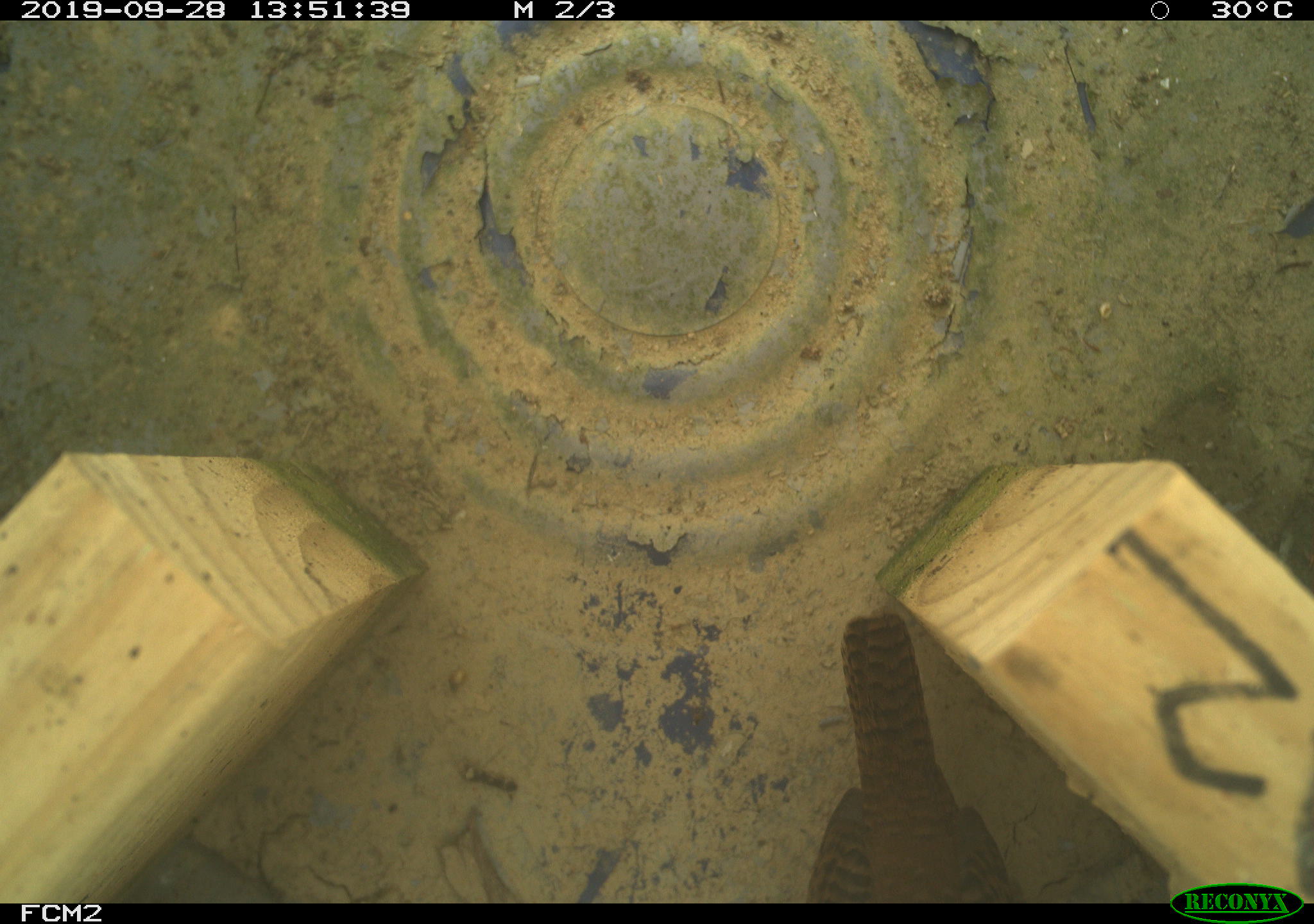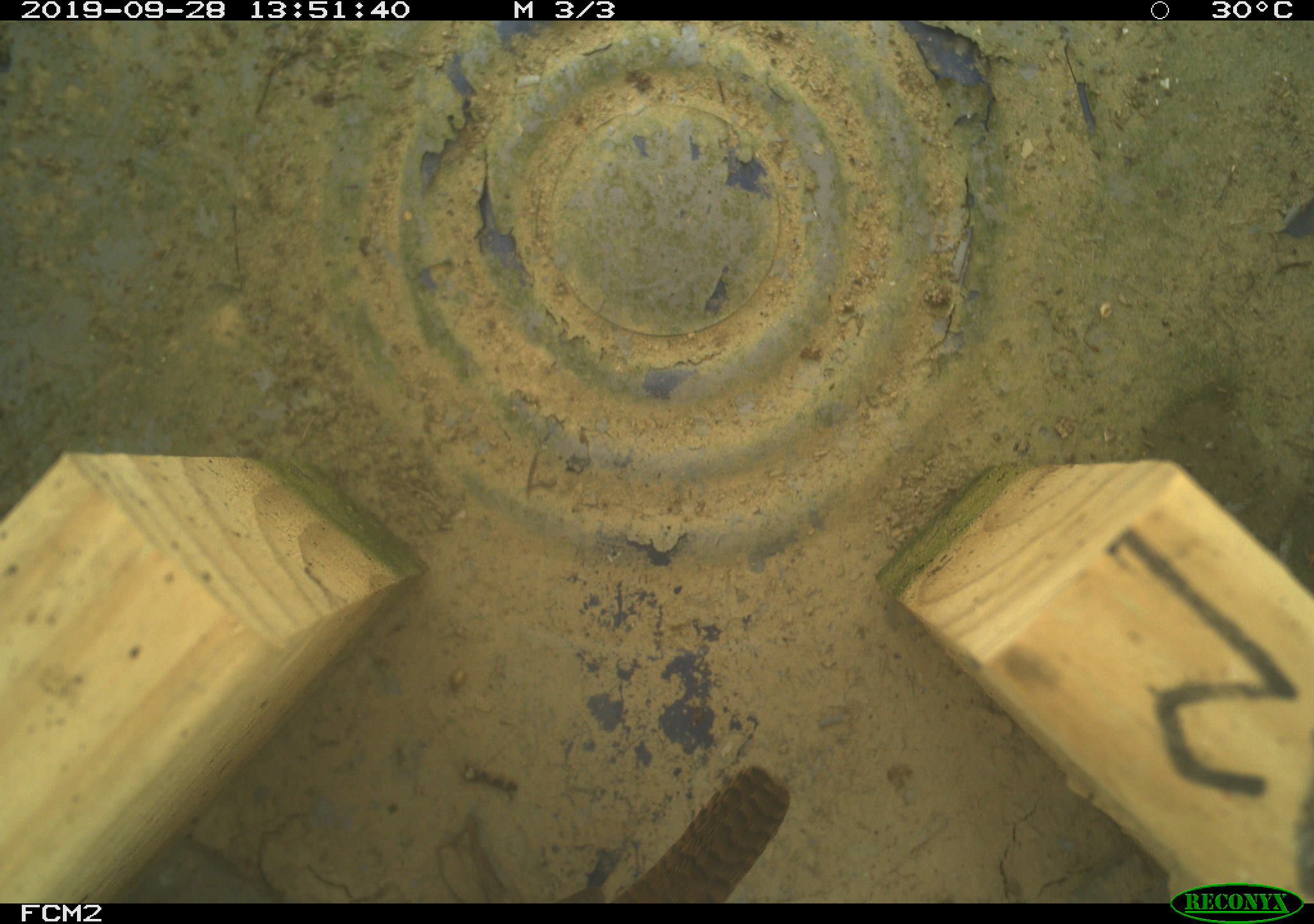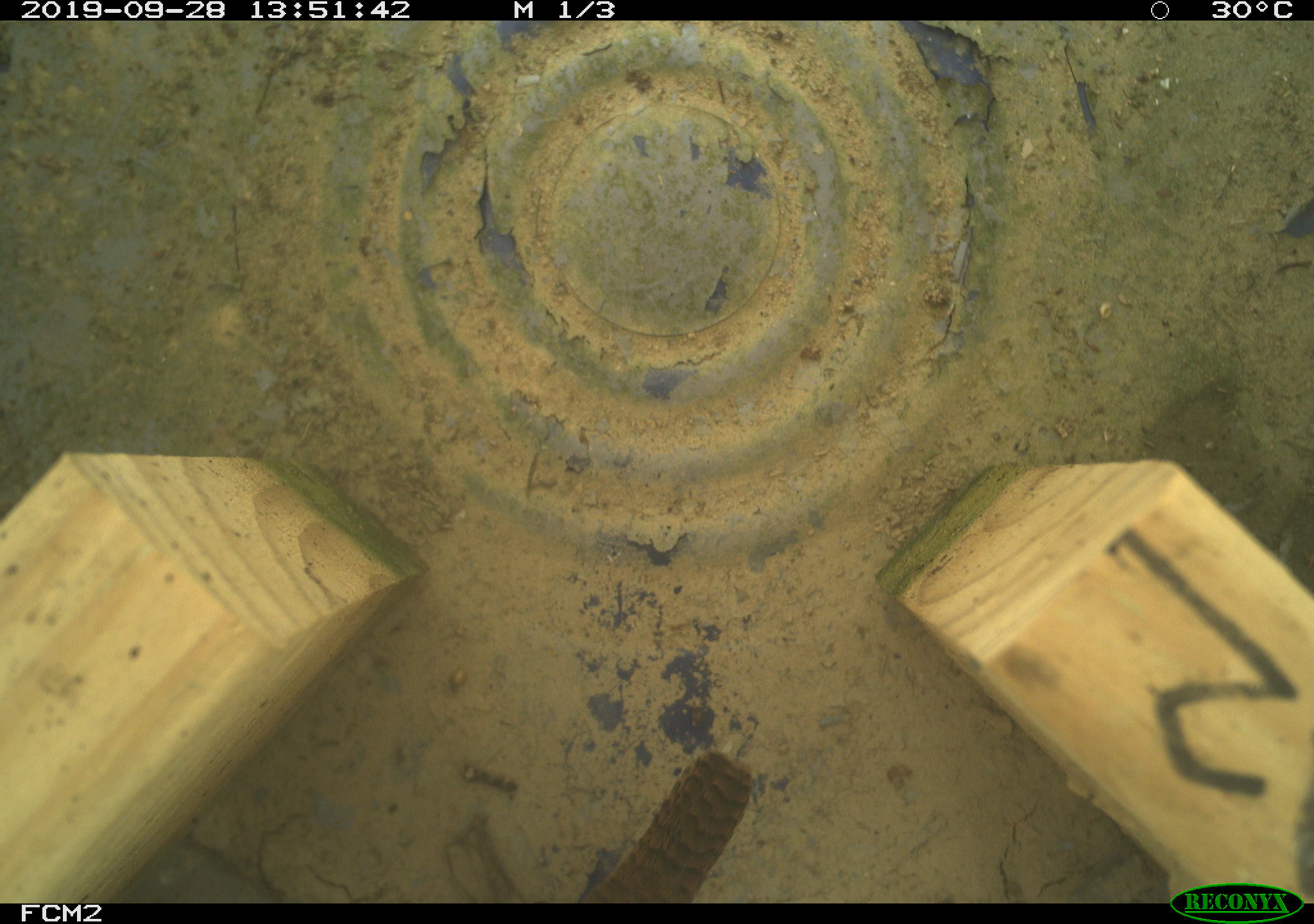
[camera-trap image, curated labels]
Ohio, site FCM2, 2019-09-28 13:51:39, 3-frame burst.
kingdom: Animalia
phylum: Chordata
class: Aves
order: Passeriformes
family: Troglodytidae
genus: Troglodytes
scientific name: Troglodytes aedon aedon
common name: northern house wren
Northern house wren (Troglodytes aedon aedon).